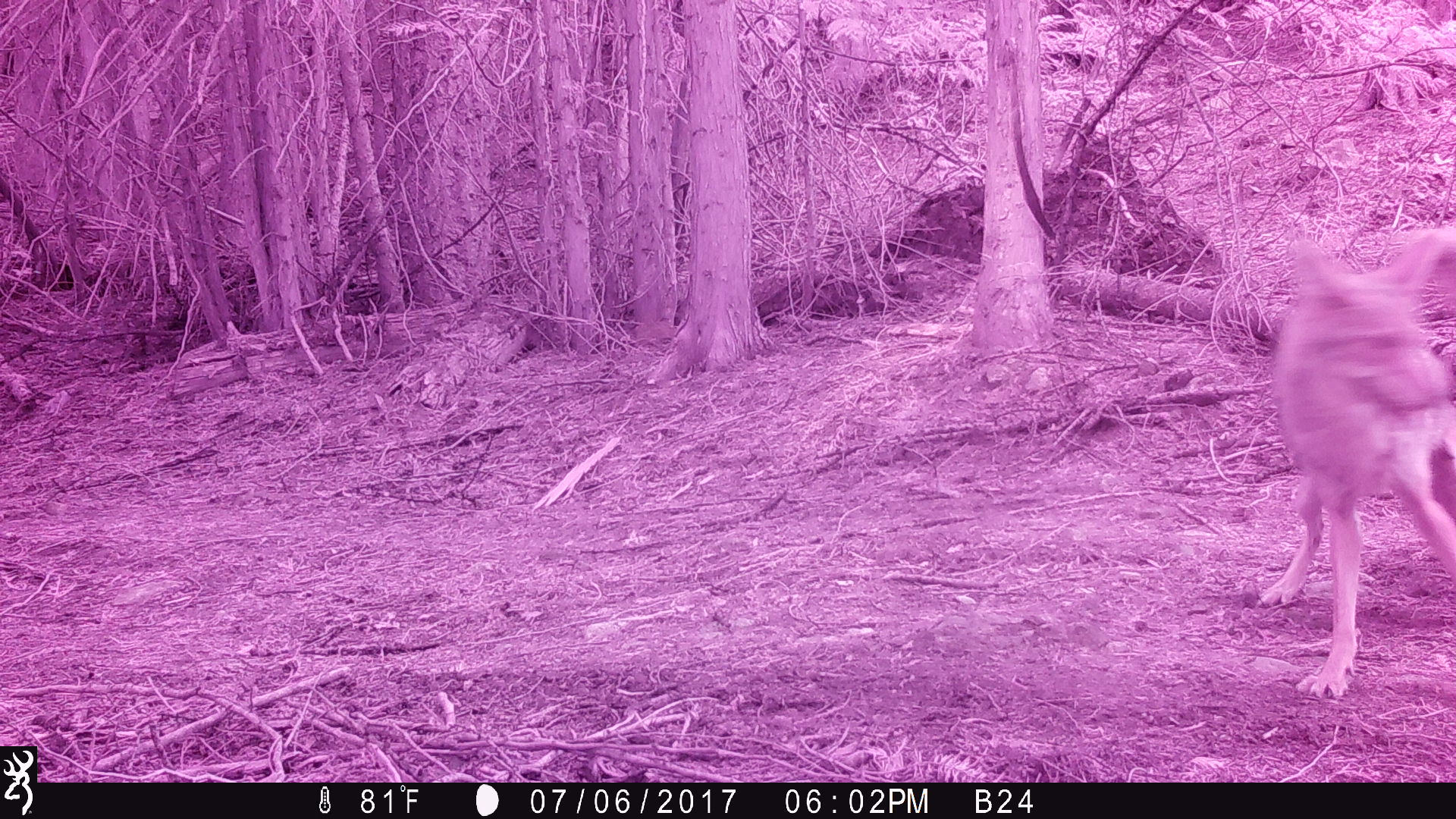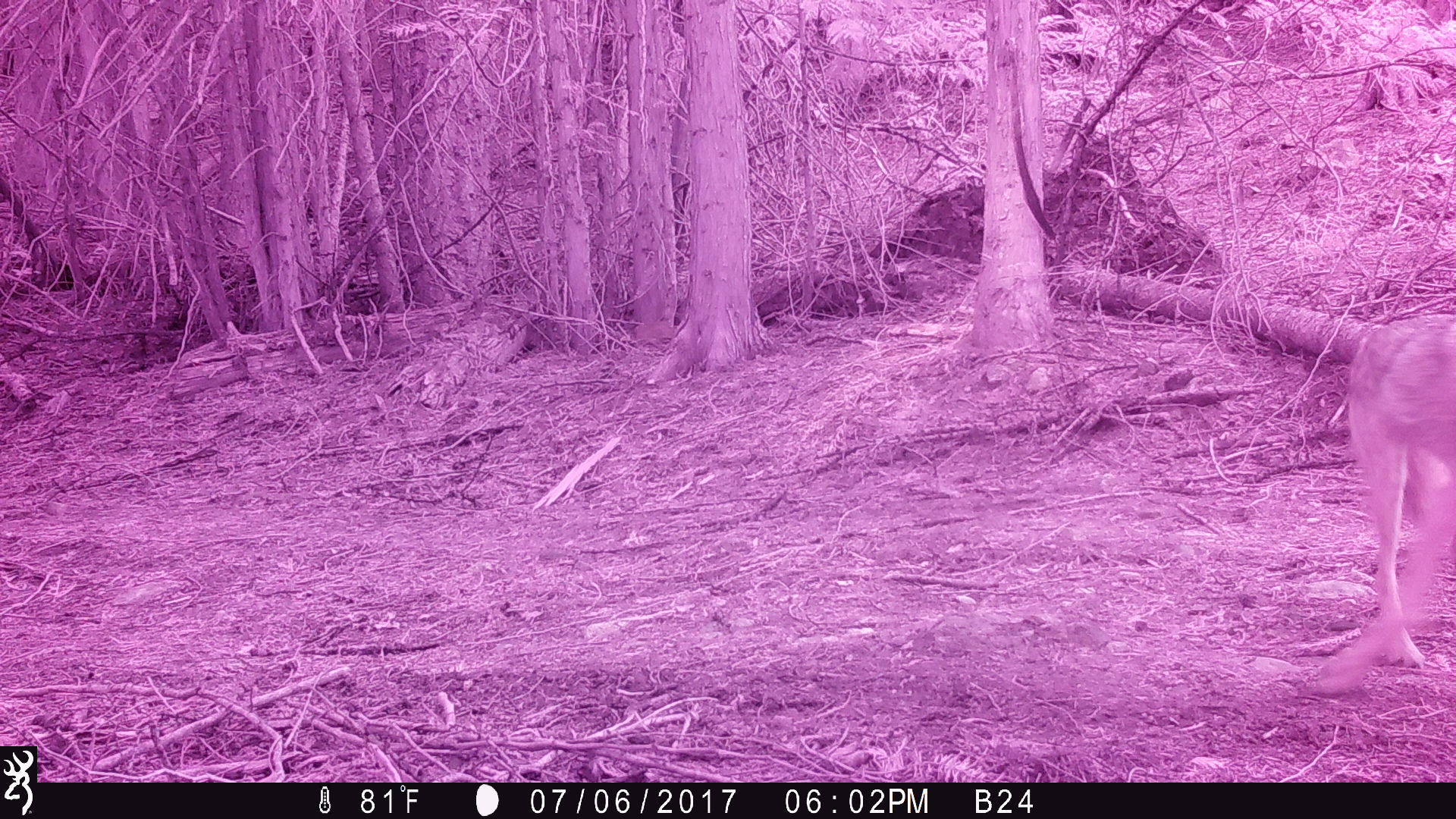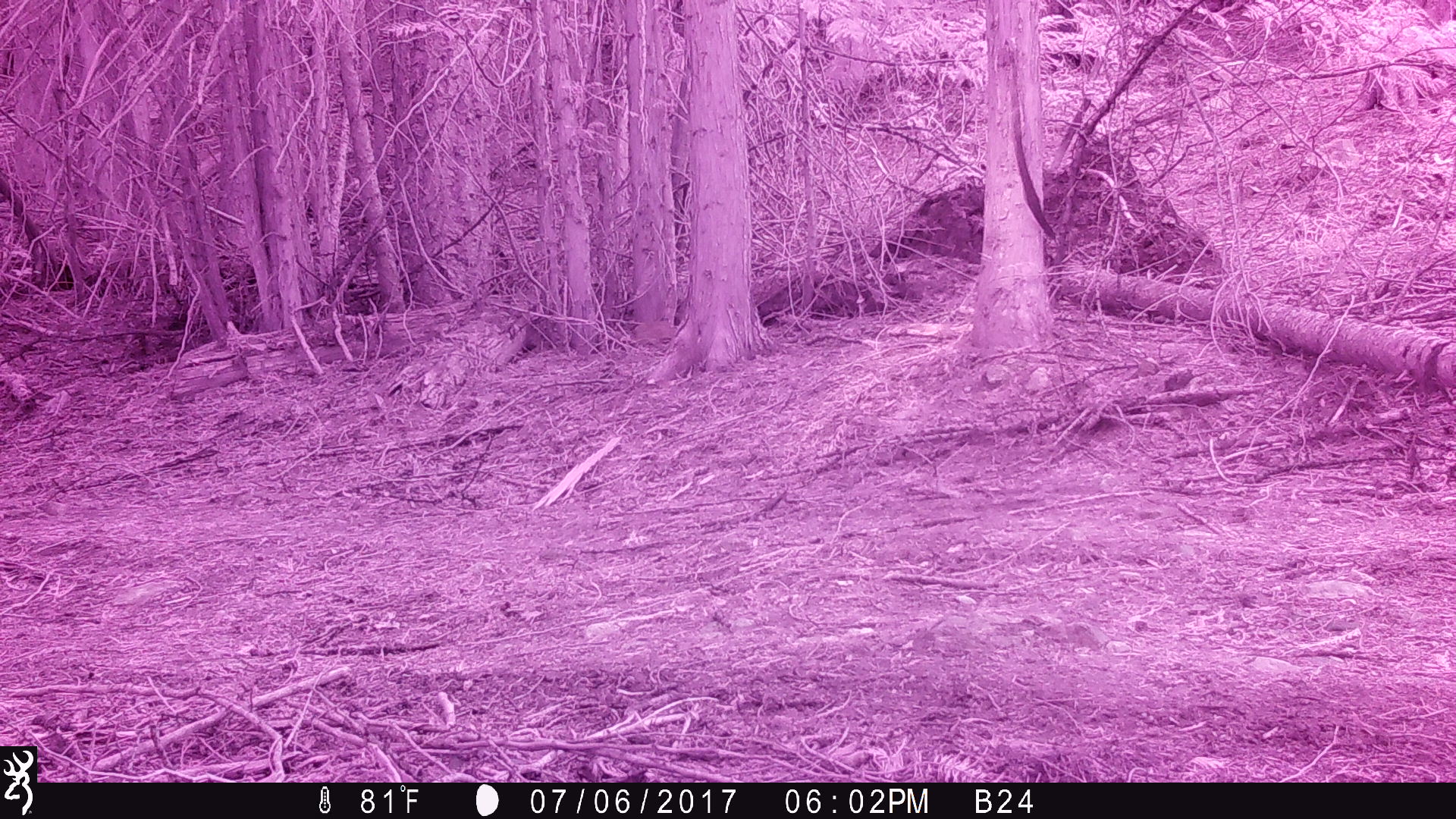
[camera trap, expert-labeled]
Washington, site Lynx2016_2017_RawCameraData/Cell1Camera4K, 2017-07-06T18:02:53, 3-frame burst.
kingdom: Animalia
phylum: Chordata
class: Mammalia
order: Carnivora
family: Canidae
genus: Canis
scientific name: Canis latrans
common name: coyote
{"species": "Canis latrans (coyote)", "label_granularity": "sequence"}